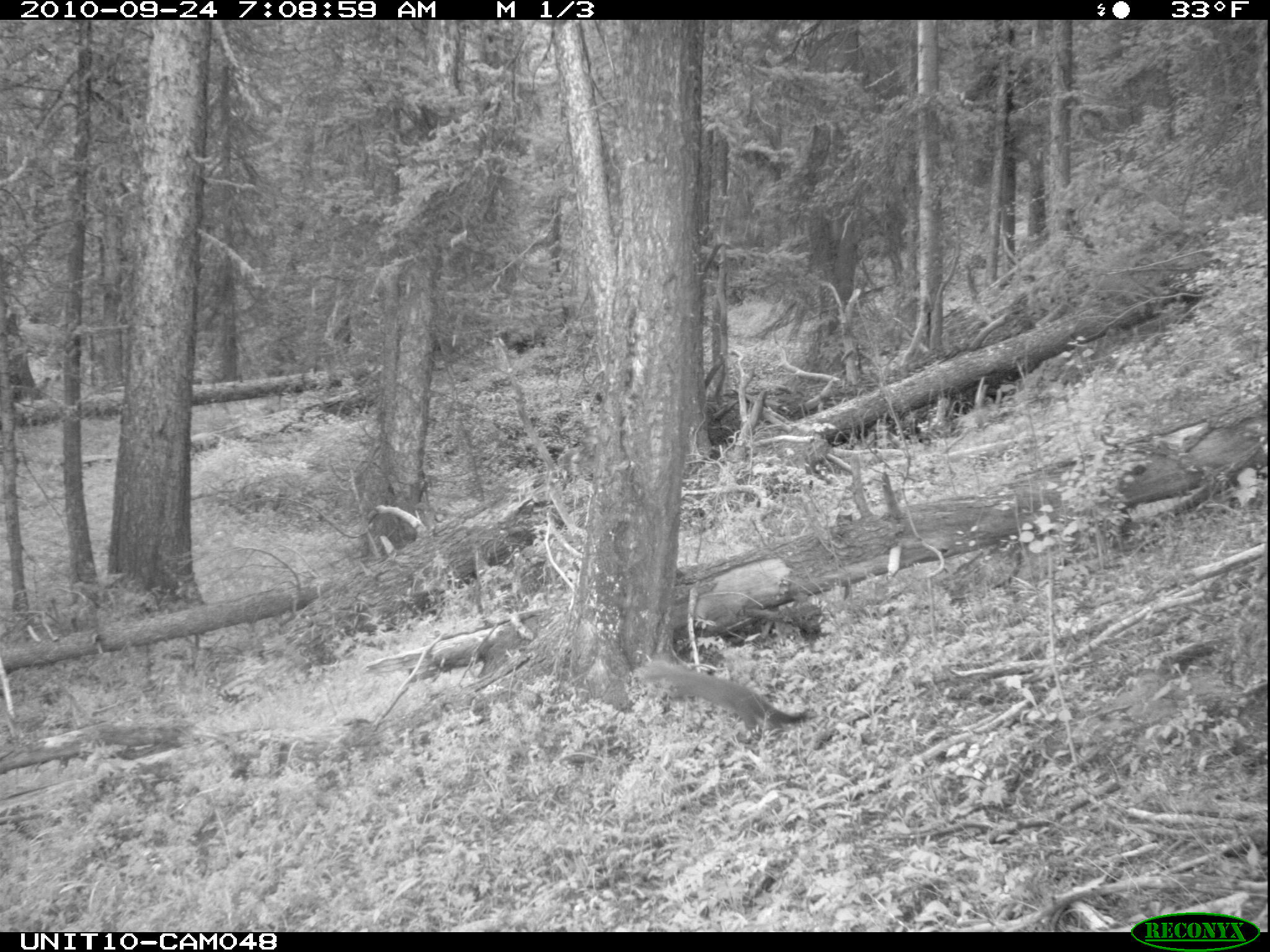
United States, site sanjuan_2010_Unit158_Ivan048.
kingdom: Animalia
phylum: Chordata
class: Mammalia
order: Carnivora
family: Mustelidae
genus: Martes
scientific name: Martes americana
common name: american marten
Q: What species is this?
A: Martes americana (american marten).